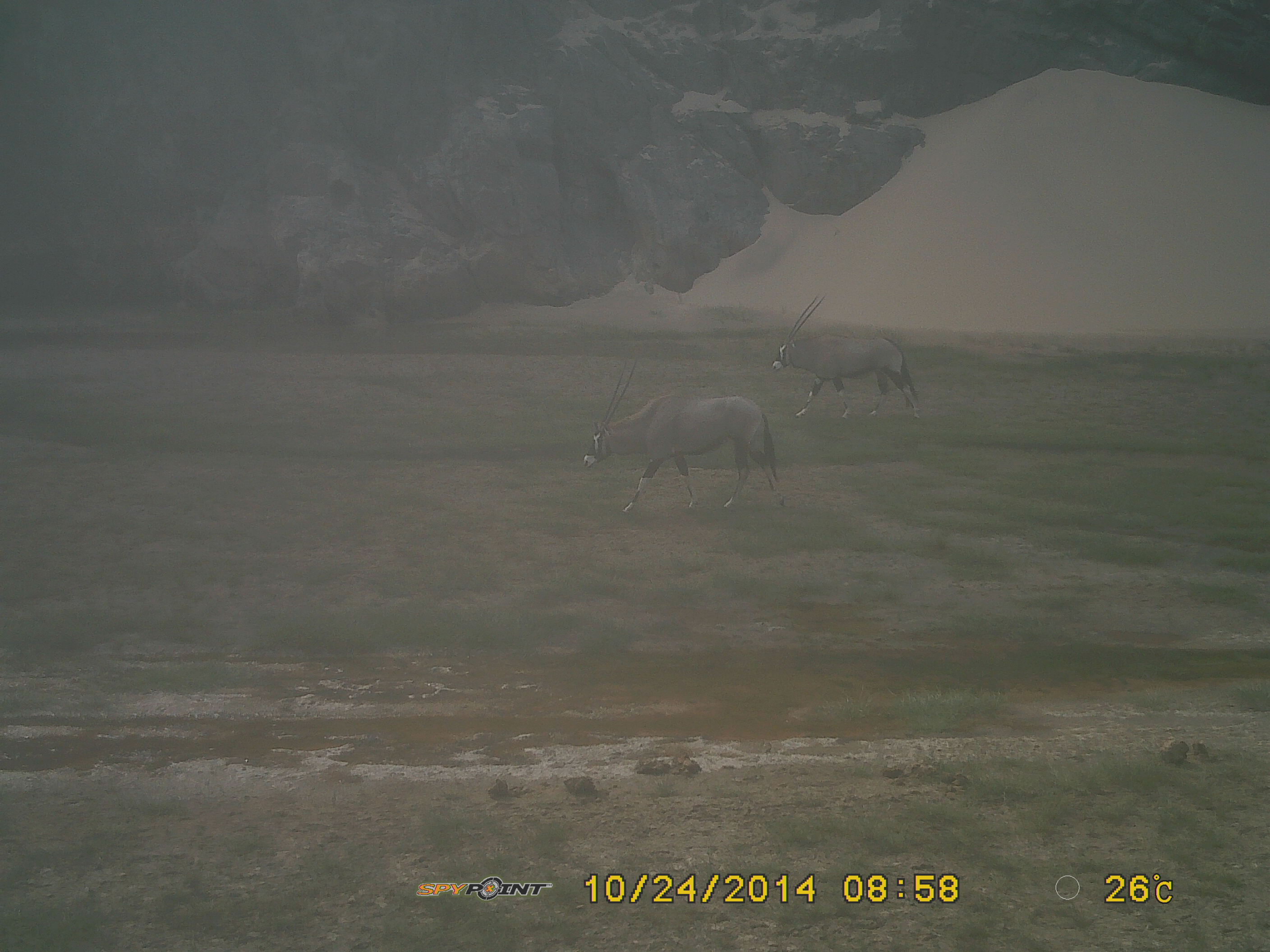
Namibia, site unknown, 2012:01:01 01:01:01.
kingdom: Animalia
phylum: Chordata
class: Mammalia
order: Artiodactyla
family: Bovidae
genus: Oryx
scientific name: Oryx gazella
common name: gemsbok